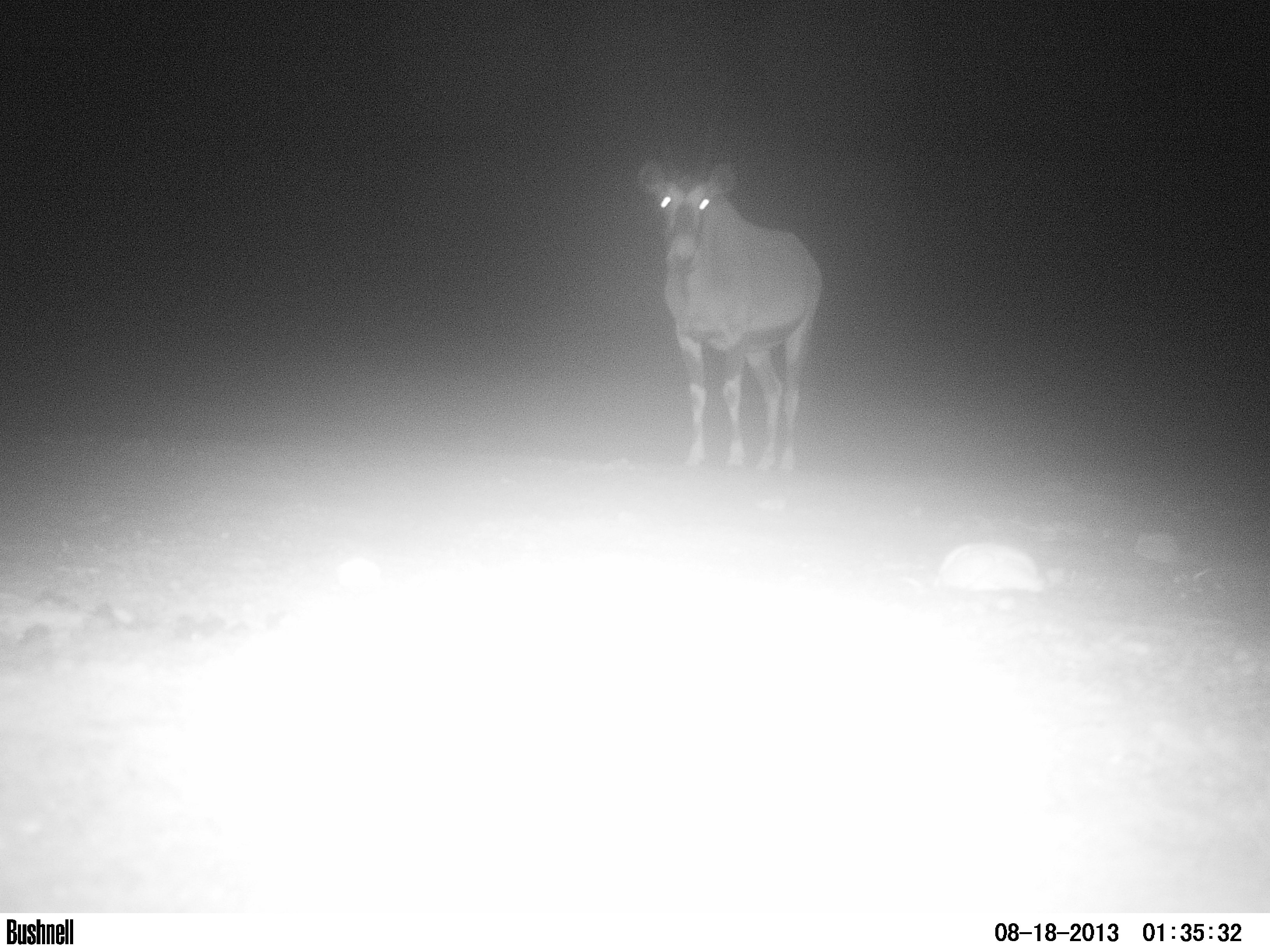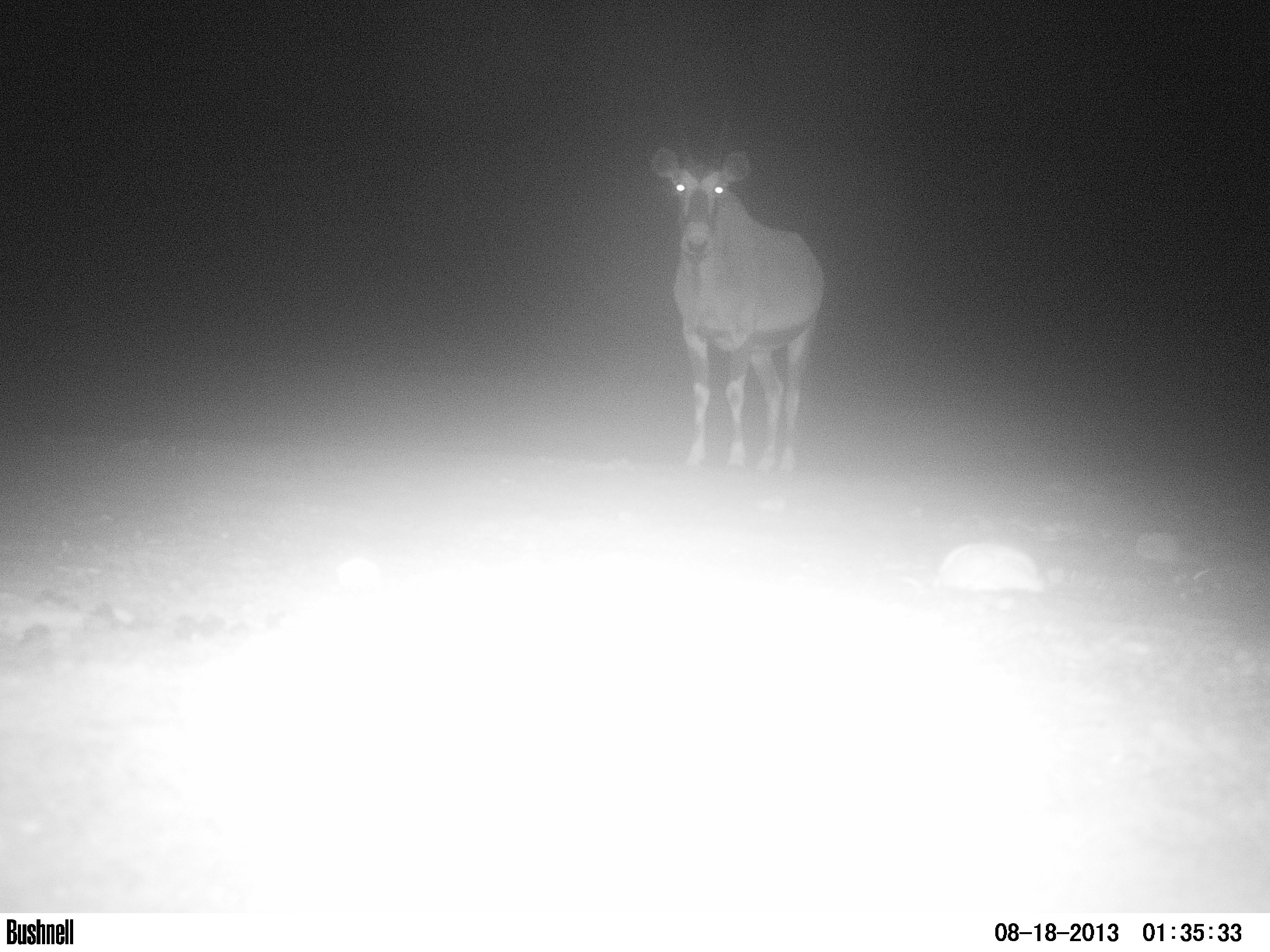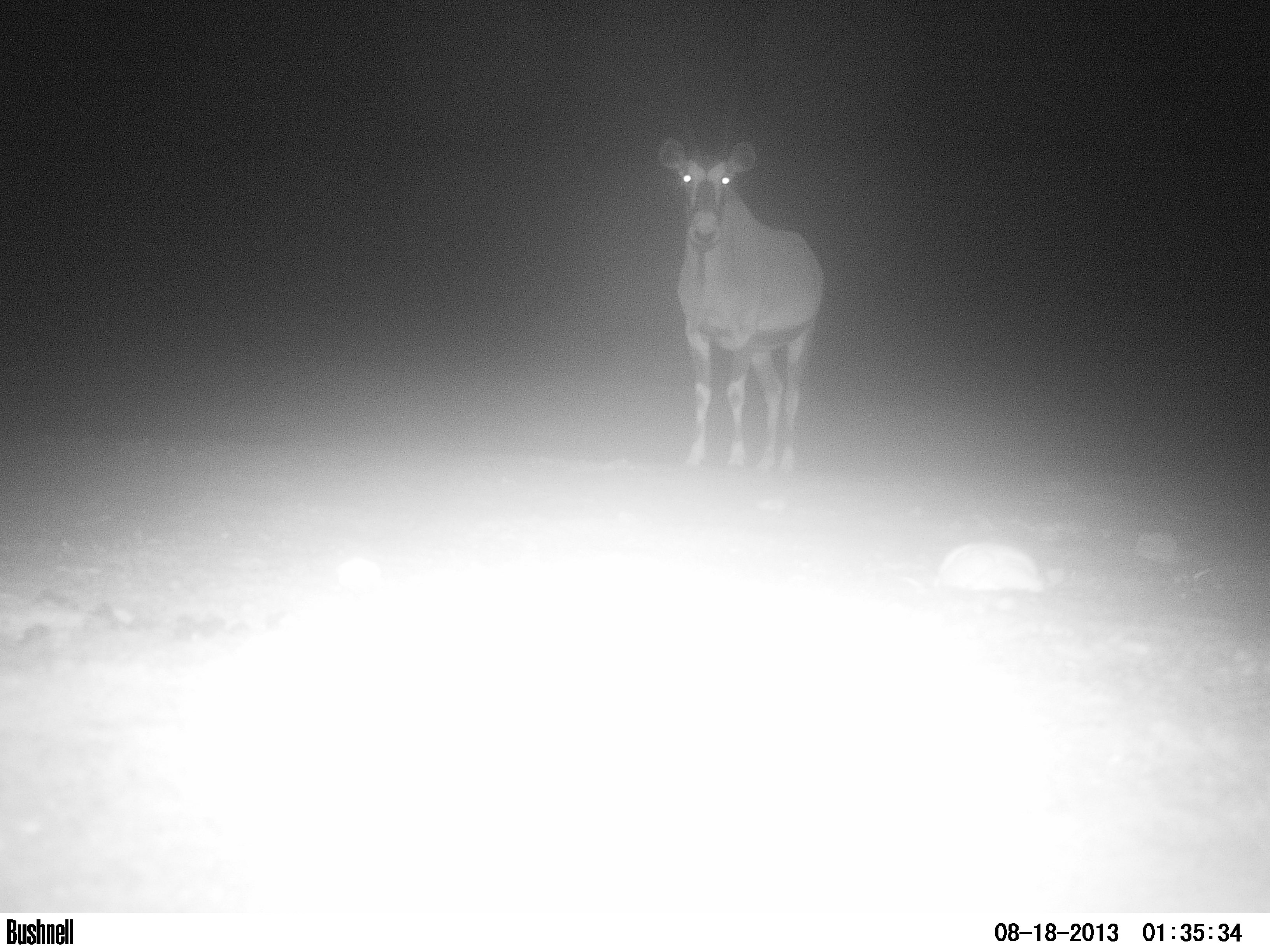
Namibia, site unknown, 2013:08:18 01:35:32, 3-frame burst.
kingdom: Animalia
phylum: Chordata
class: Mammalia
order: Artiodactyla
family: Bovidae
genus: Oryx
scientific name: Oryx gazella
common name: gemsbok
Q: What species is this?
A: Oryx gazella (gemsbok).